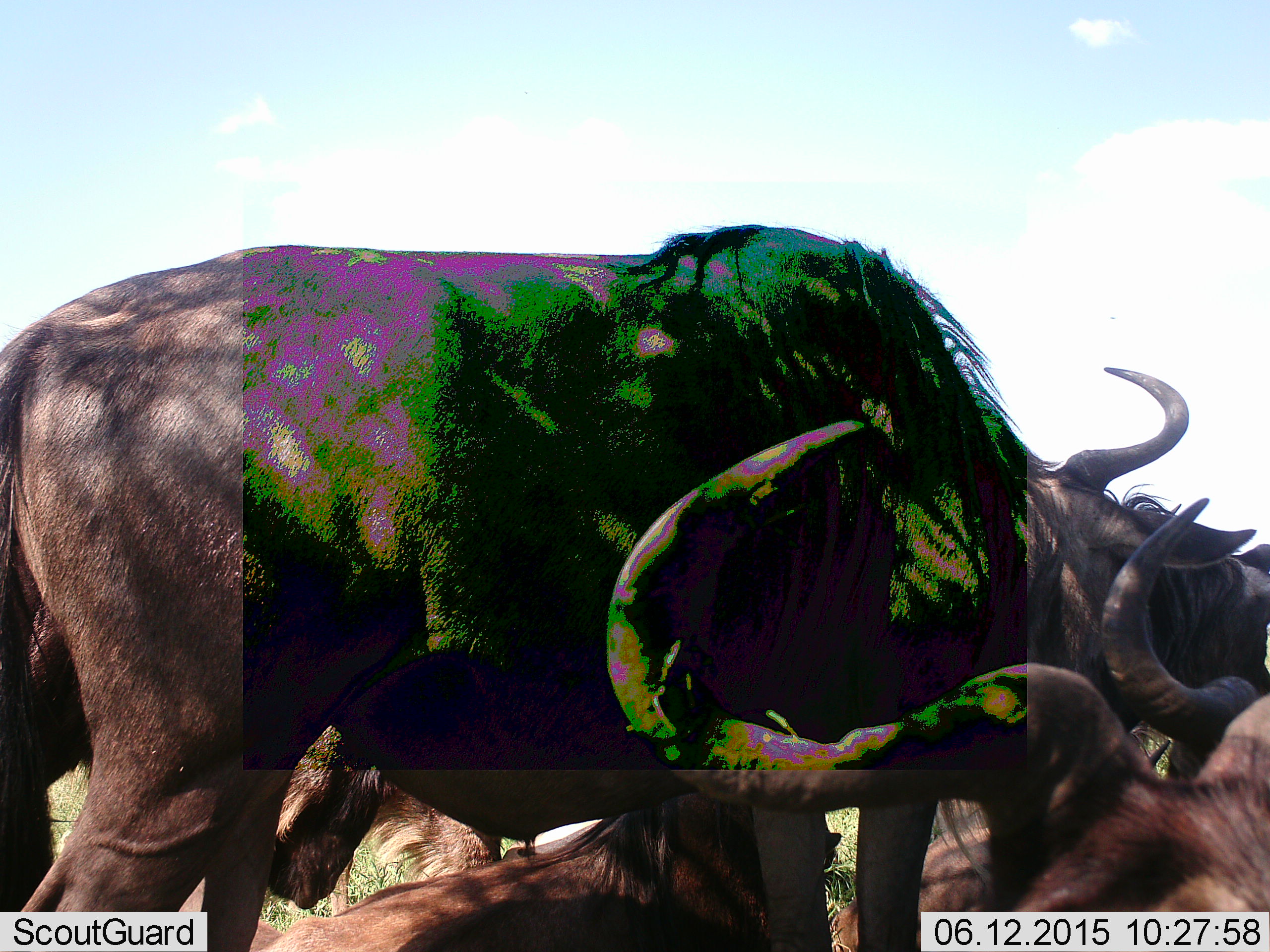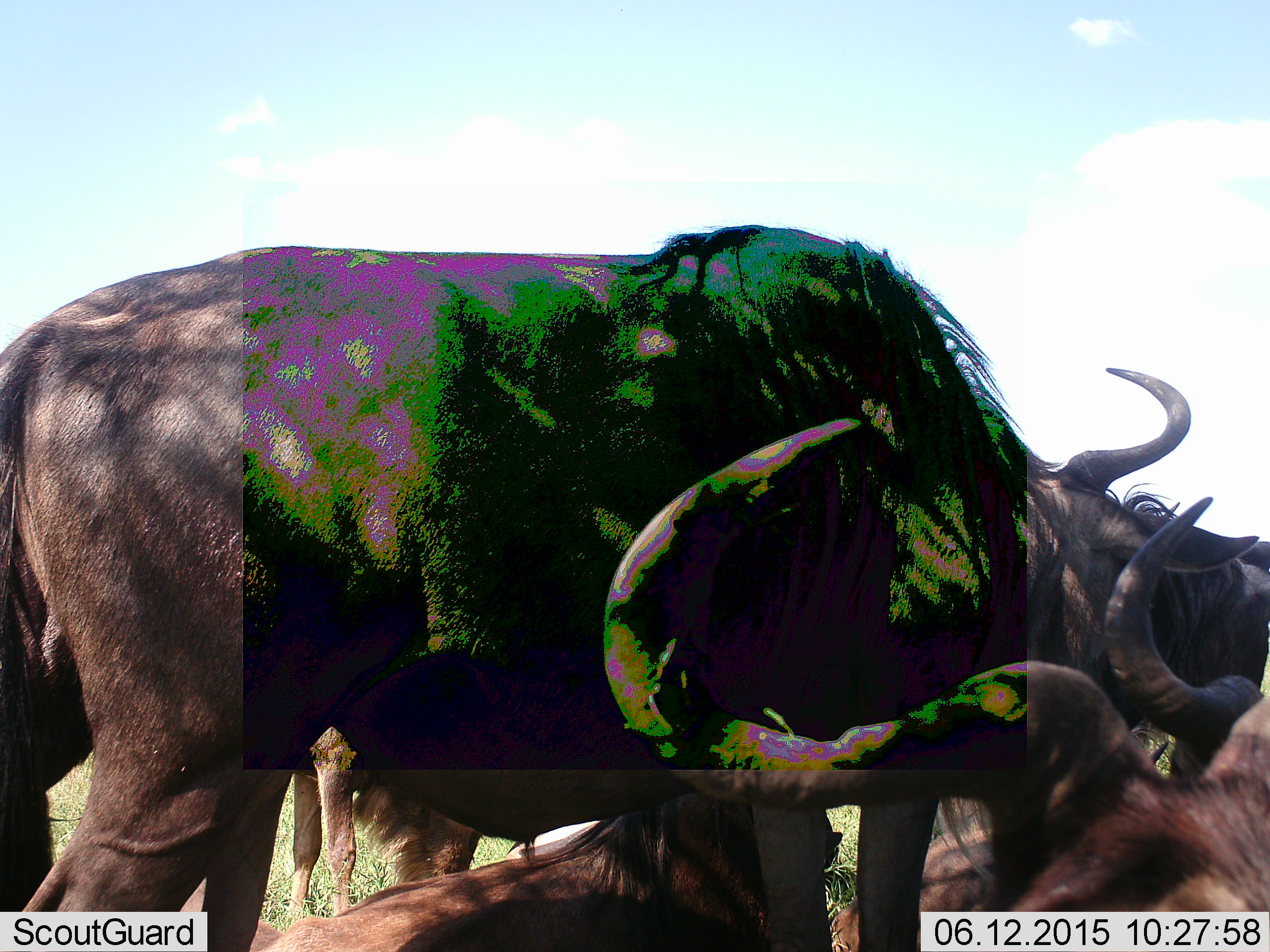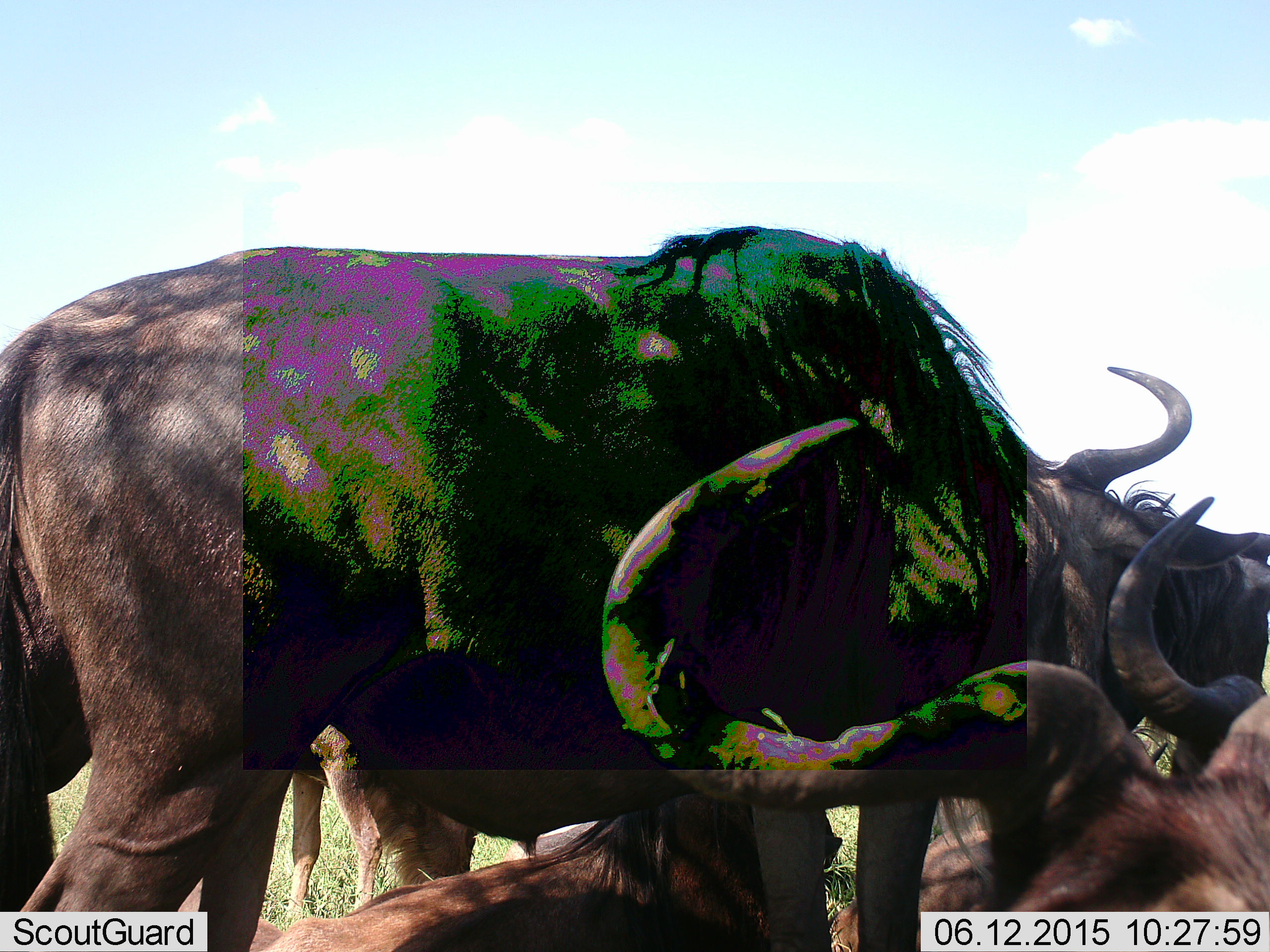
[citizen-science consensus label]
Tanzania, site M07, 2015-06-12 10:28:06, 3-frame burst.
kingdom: Animalia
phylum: Chordata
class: Mammalia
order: Artiodactyla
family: Bovidae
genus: Connochaetes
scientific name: Connochaetes taurinus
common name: blue wildebeest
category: wildebeest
Wildebeest (blue wildebeest) (Connochaetes taurinus), count 5. Behavior (volunteer vote fractions): standing 90%, resting 90%, moving 0%, interacting 10%. Young present (vote fraction): 0%. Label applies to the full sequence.